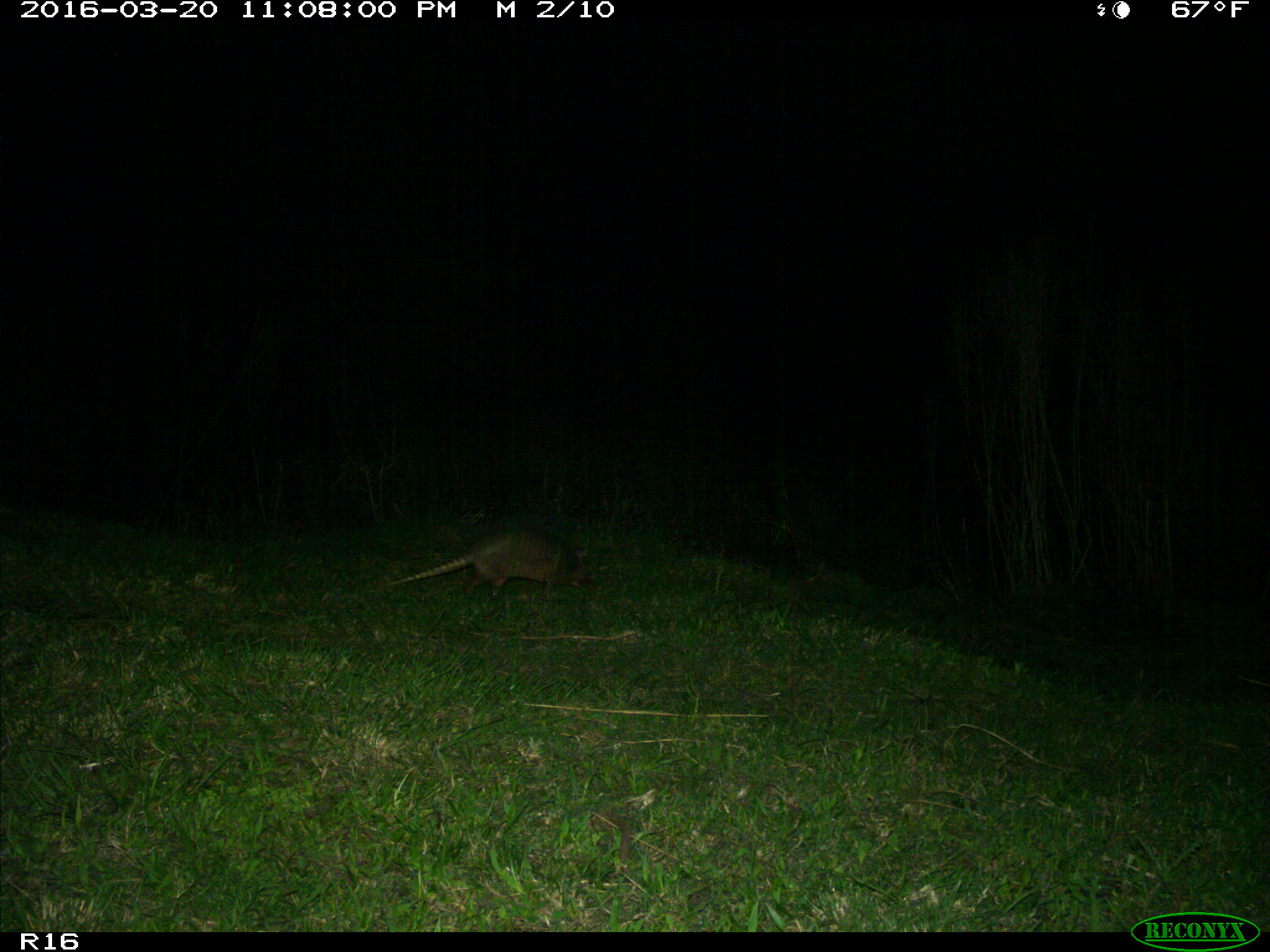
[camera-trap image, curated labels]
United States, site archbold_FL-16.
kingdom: Animalia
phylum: Chordata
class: Mammalia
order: Cingulata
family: Dasypodidae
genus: Dasypus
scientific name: Dasypus novemcinctus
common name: nine-banded armadillo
Dasypus novemcinctus (nine-banded armadillo).